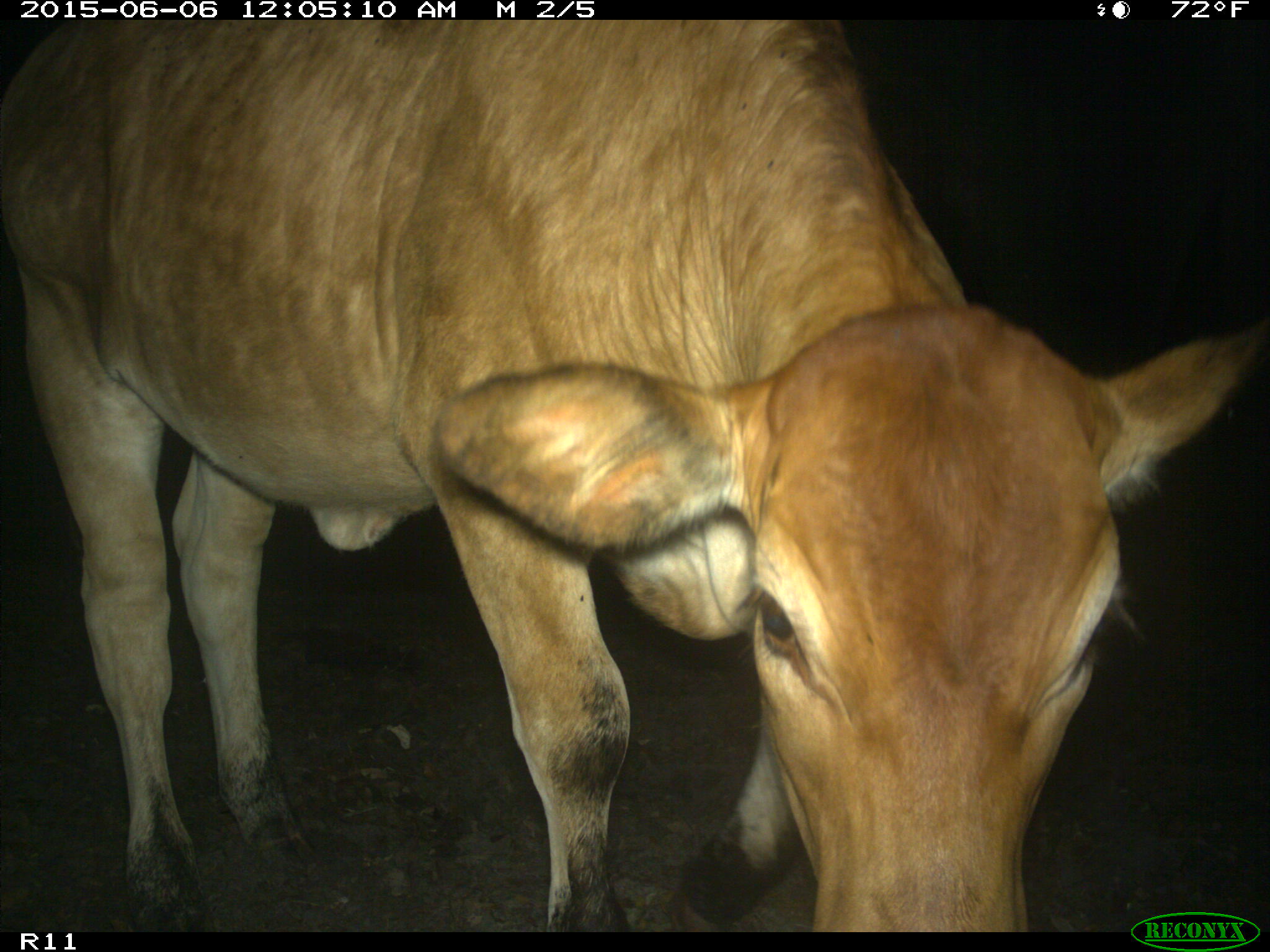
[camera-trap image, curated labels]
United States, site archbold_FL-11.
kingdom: Animalia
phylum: Chordata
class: Mammalia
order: Artiodactyla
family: Bovidae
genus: Bos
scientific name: Bos taurus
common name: domestic cow